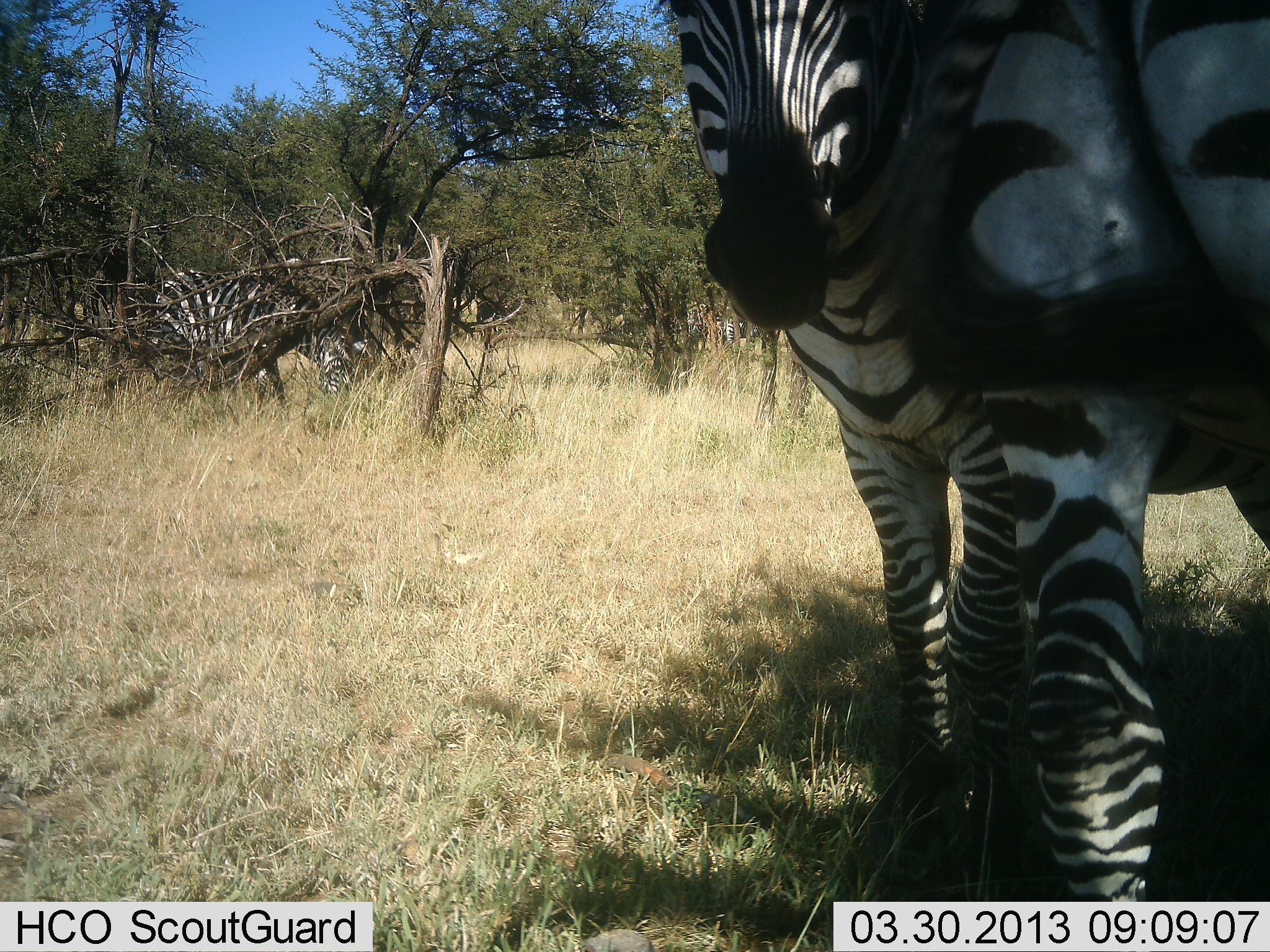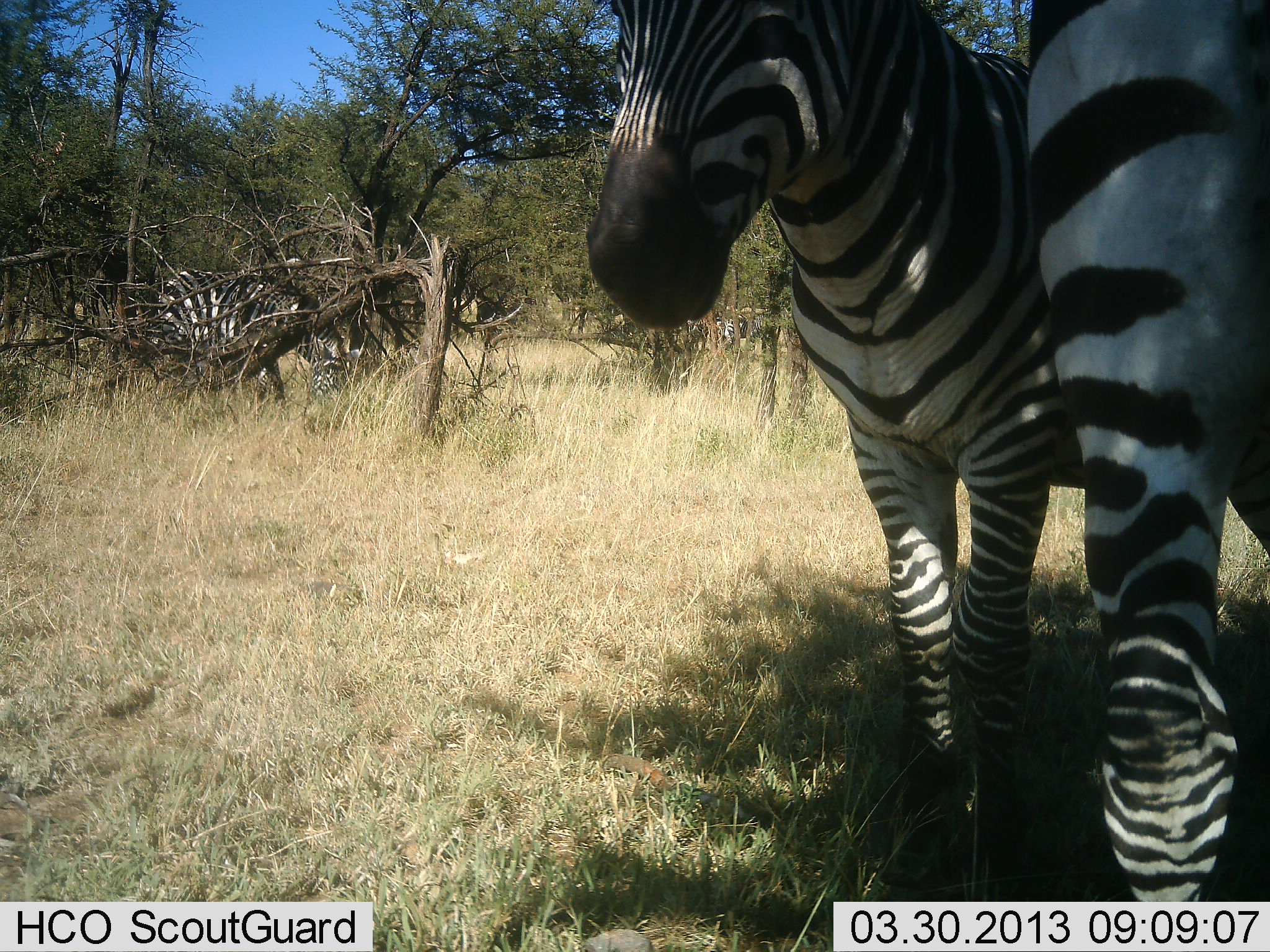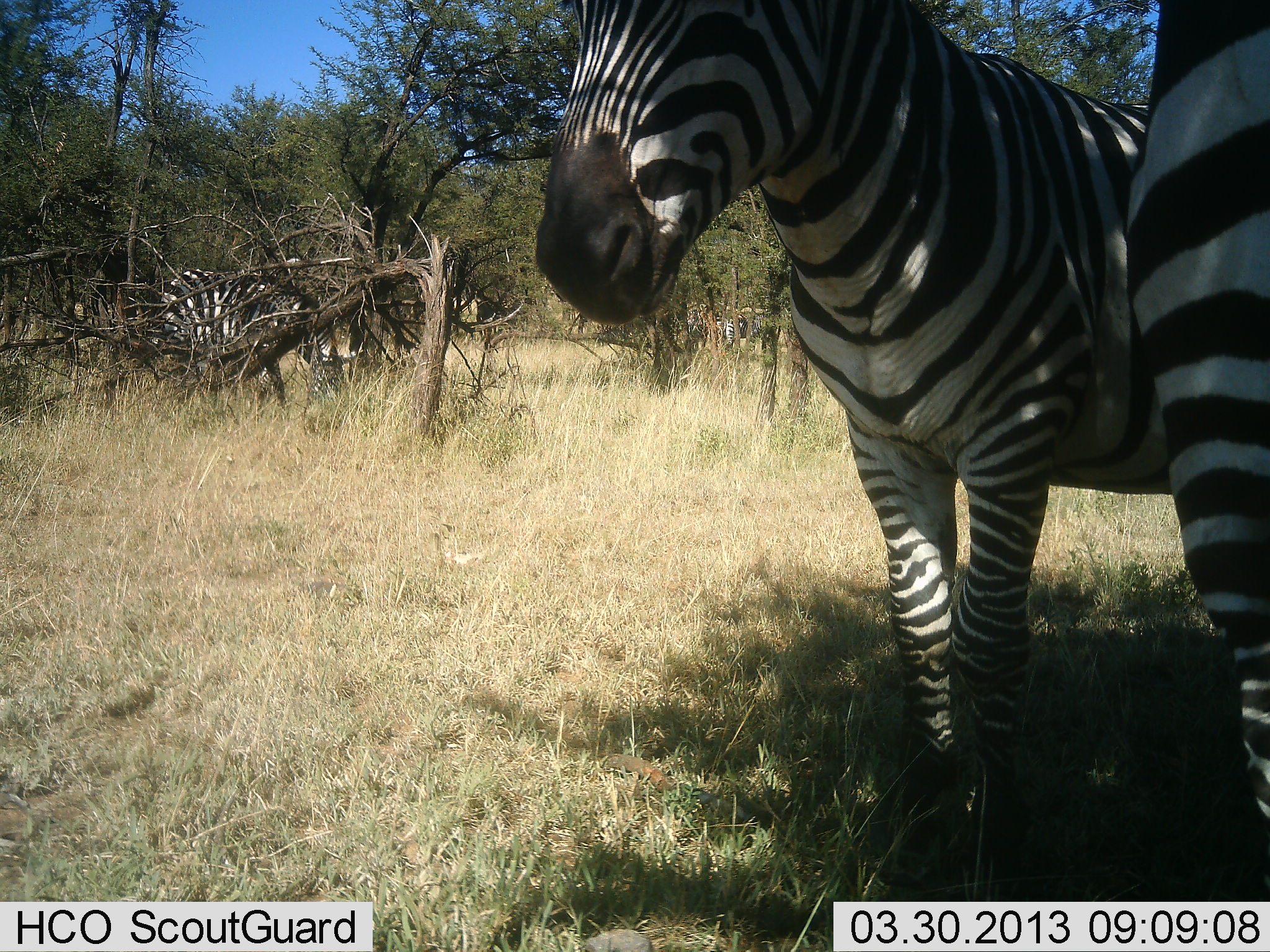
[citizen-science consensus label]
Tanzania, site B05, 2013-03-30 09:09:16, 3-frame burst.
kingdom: Animalia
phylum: Chordata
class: Mammalia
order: Perissodactyla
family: Equidae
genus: Equus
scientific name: Equus quagga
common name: plains zebra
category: zebra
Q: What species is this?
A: Zebra (plains zebra) (Equus quagga).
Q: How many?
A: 3.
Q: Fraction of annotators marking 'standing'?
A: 82%.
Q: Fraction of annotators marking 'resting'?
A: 18%.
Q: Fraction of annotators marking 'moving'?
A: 18%.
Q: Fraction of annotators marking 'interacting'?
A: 24%.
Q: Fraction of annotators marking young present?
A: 12%.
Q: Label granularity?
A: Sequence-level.